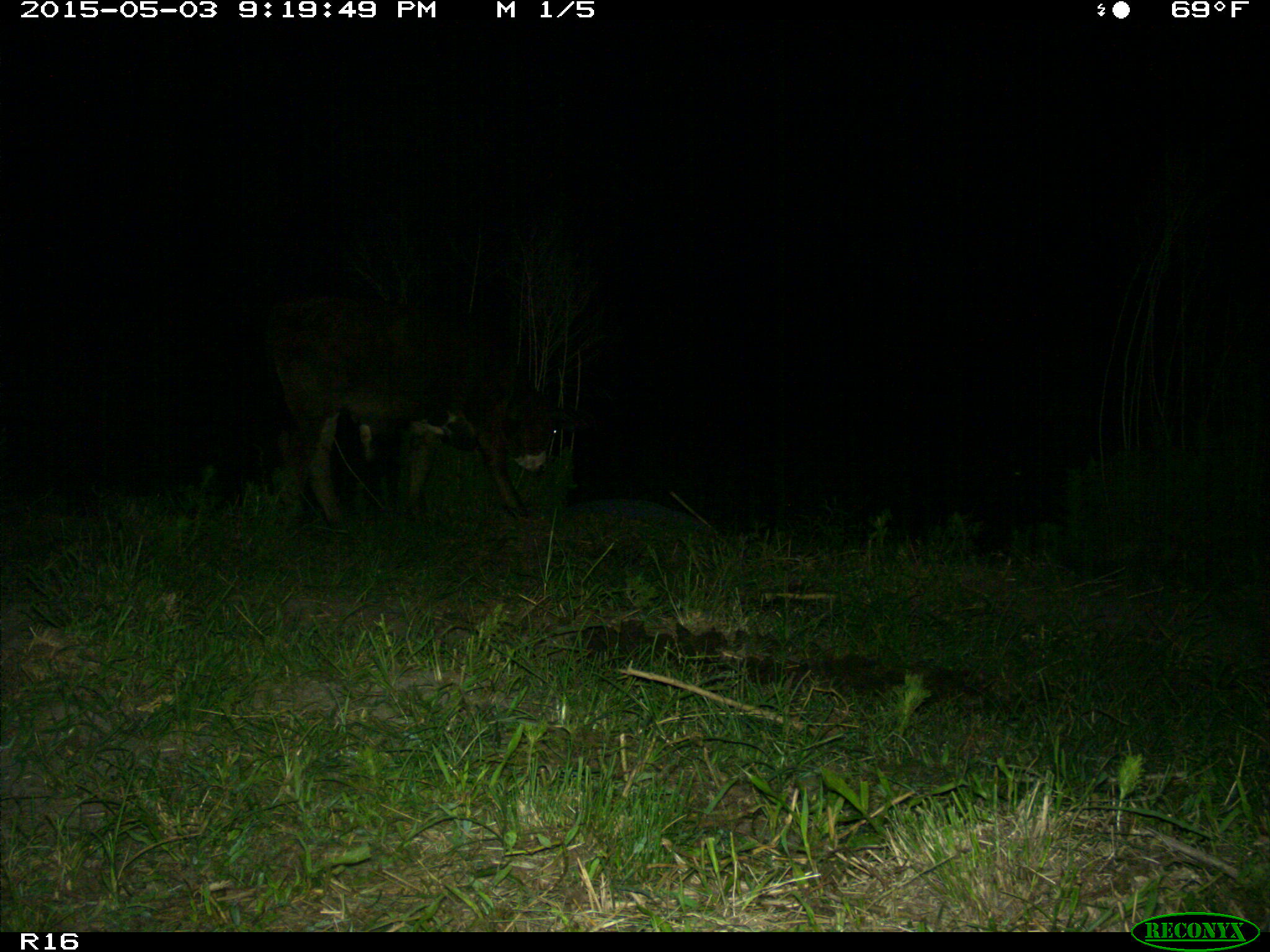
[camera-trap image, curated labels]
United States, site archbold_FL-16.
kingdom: Animalia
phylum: Chordata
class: Mammalia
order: Artiodactyla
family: Bovidae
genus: Bos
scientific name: Bos taurus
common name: domestic cow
Bos taurus (domestic cow).